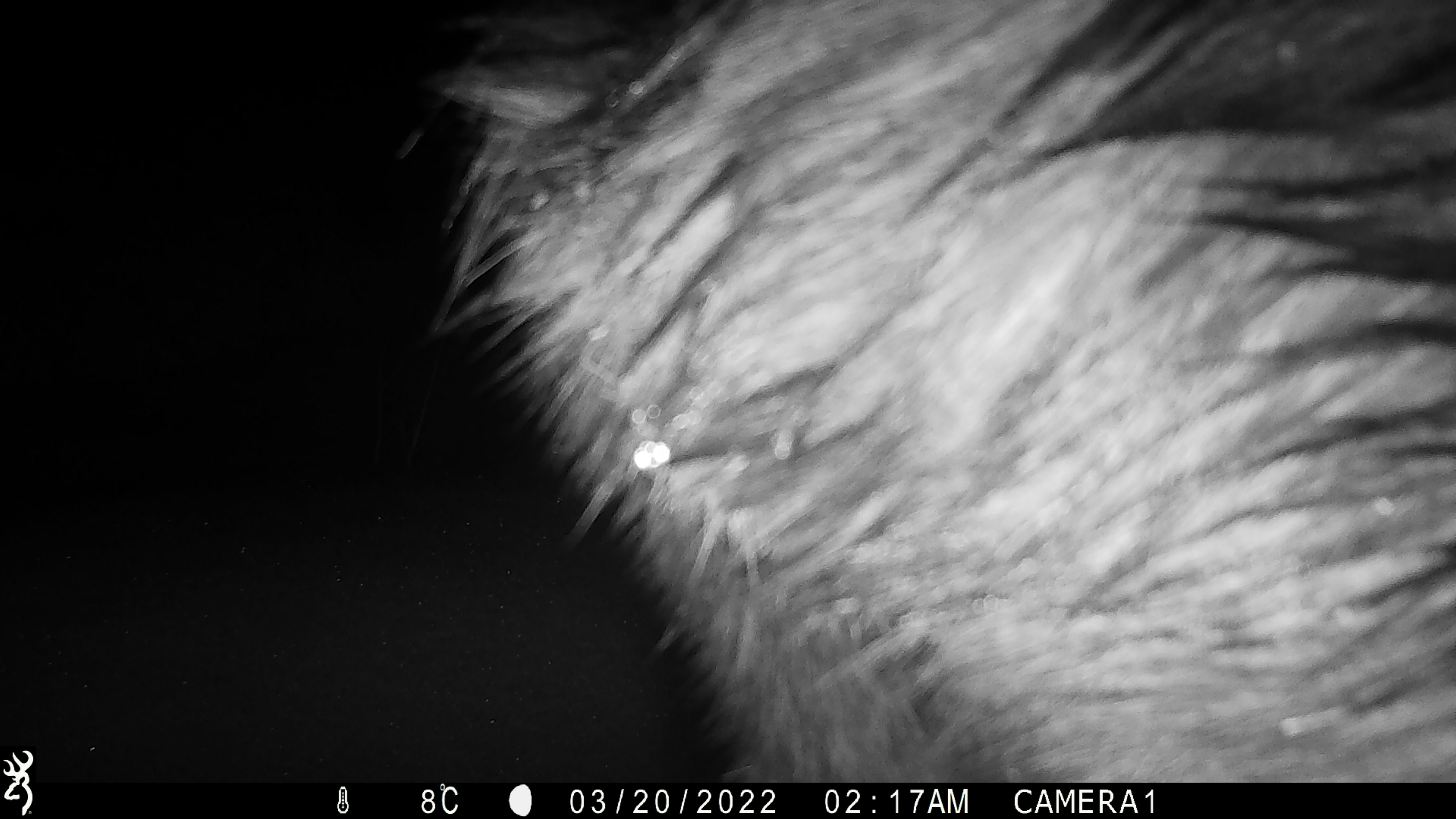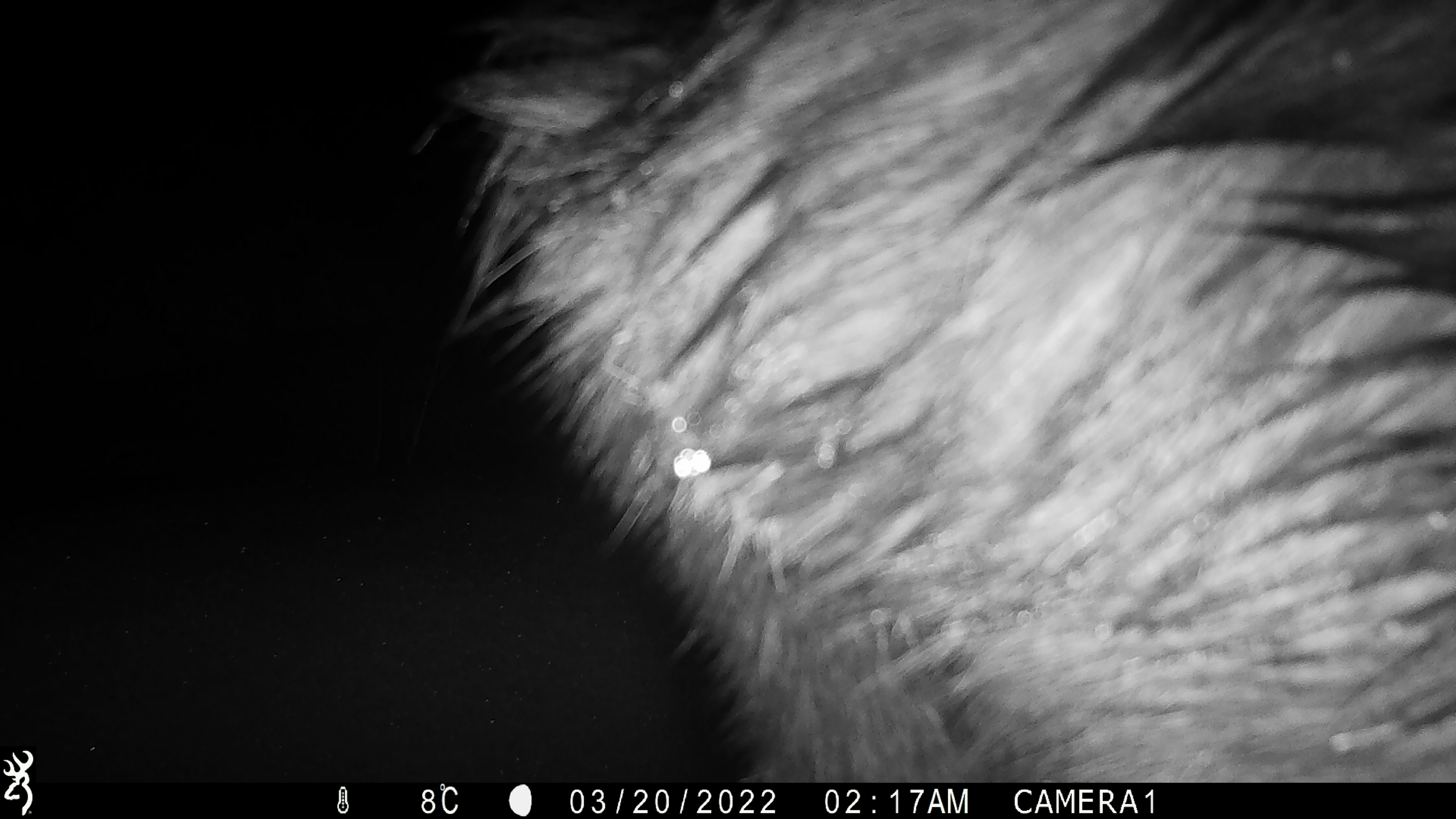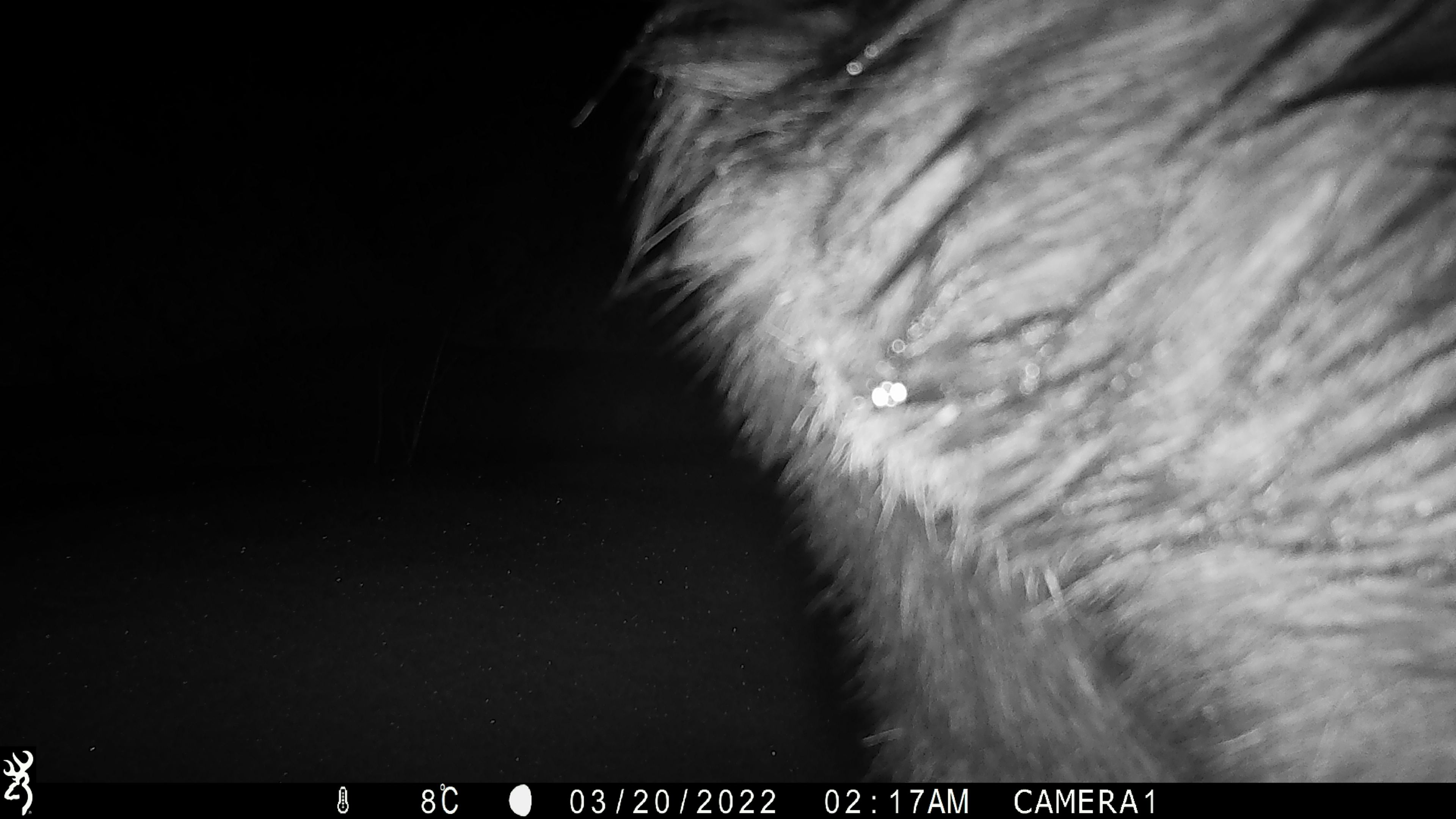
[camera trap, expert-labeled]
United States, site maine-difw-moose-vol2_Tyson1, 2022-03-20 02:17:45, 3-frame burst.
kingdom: Animalia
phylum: Chordata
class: Mammalia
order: Artiodactyla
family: Cervidae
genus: Alces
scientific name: Alces alces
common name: moose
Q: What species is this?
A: Moose (Alces alces).